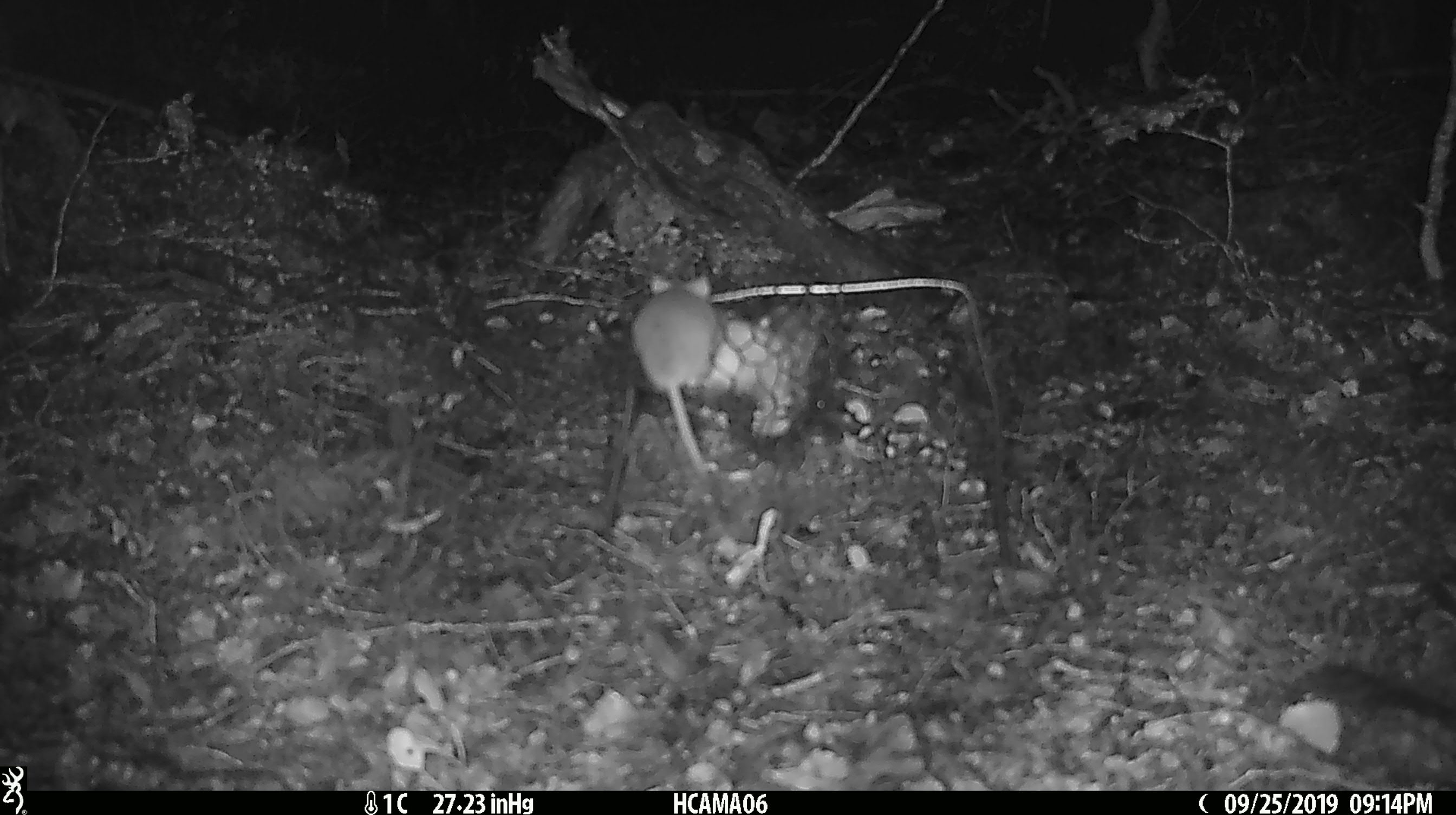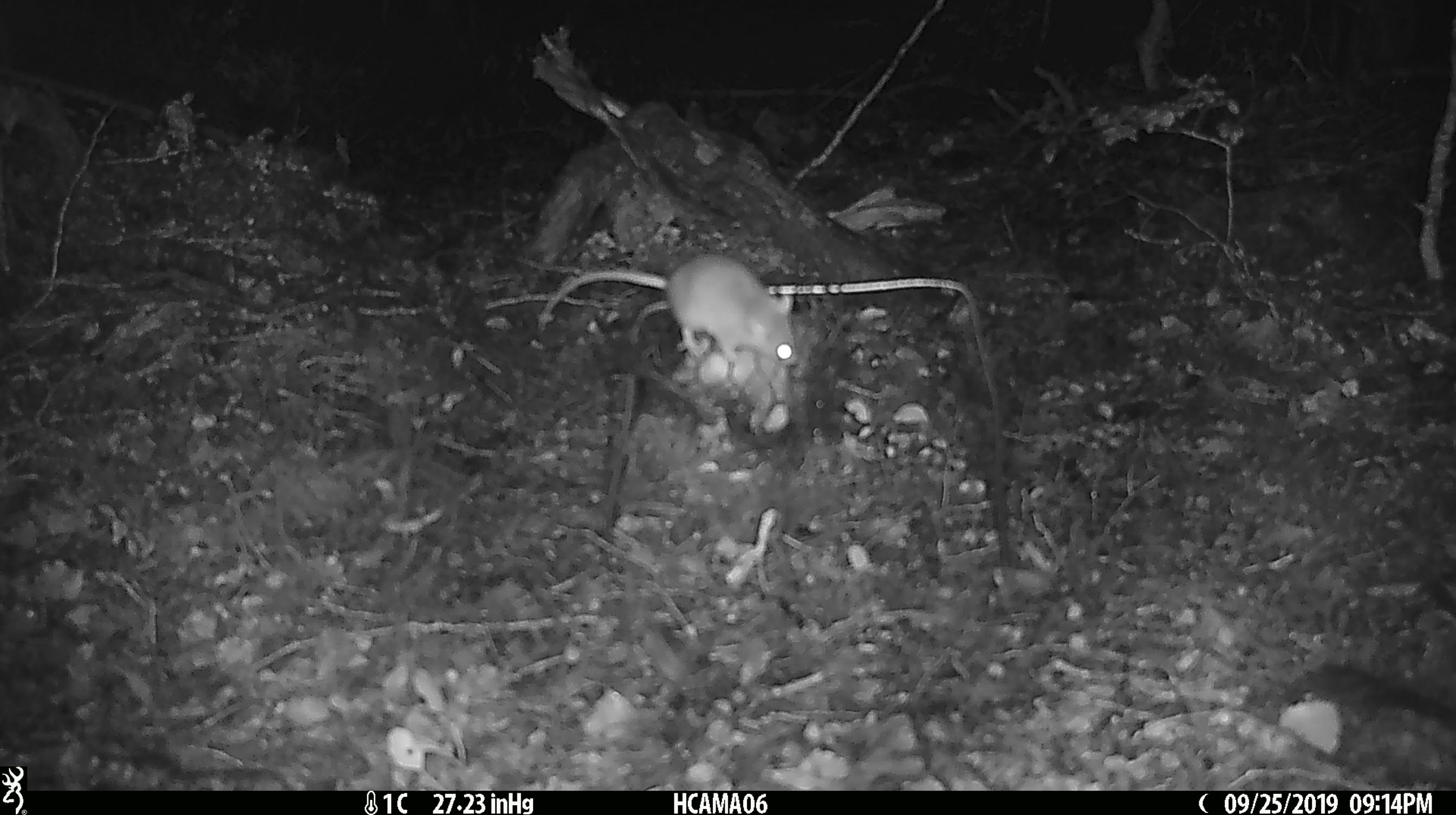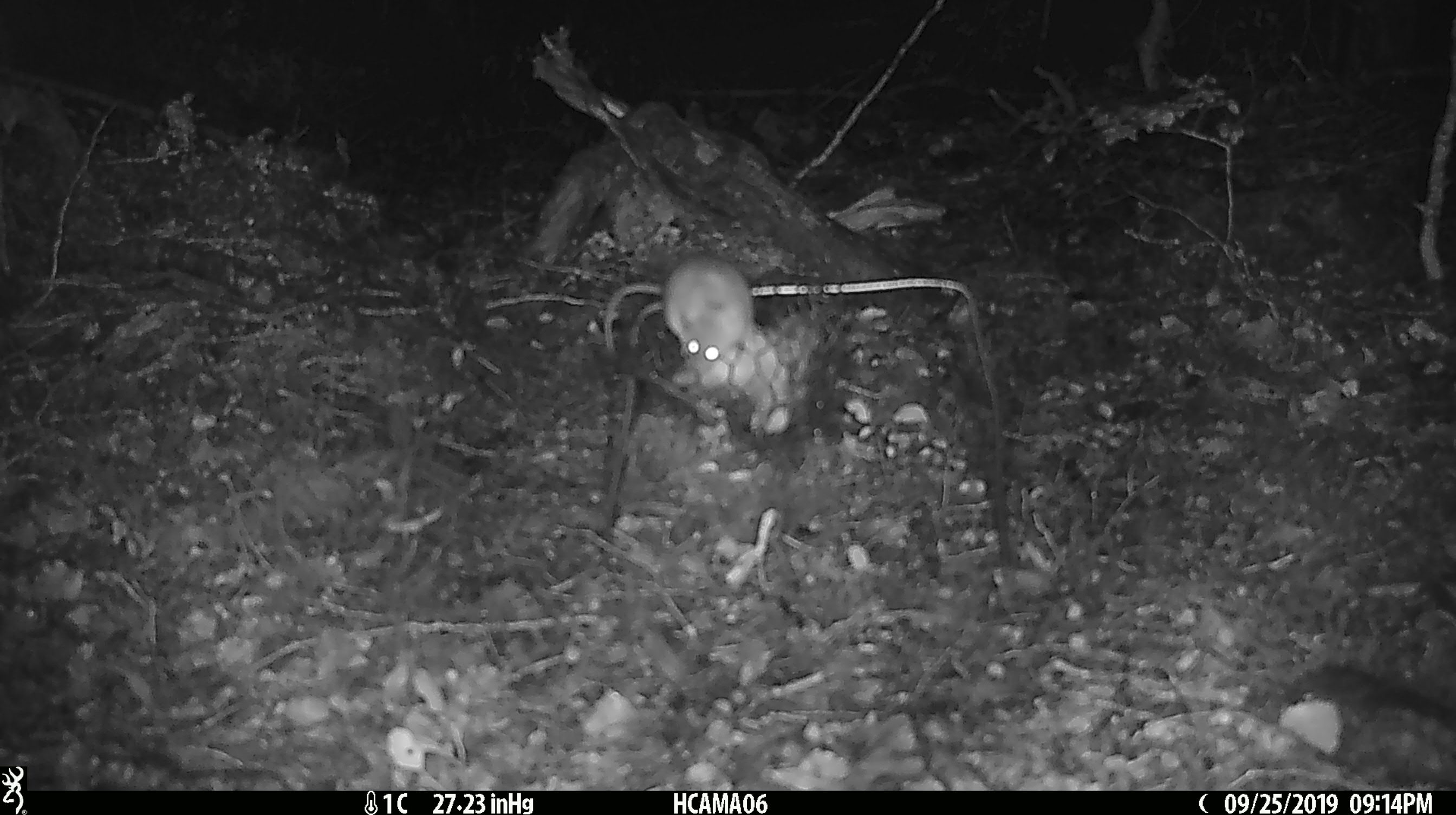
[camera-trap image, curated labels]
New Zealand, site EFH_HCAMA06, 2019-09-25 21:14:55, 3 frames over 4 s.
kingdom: Animalia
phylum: Chordata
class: Mammalia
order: Rodentia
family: Muridae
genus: Mus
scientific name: Mus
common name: mouse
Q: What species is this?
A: Mouse (Mus).